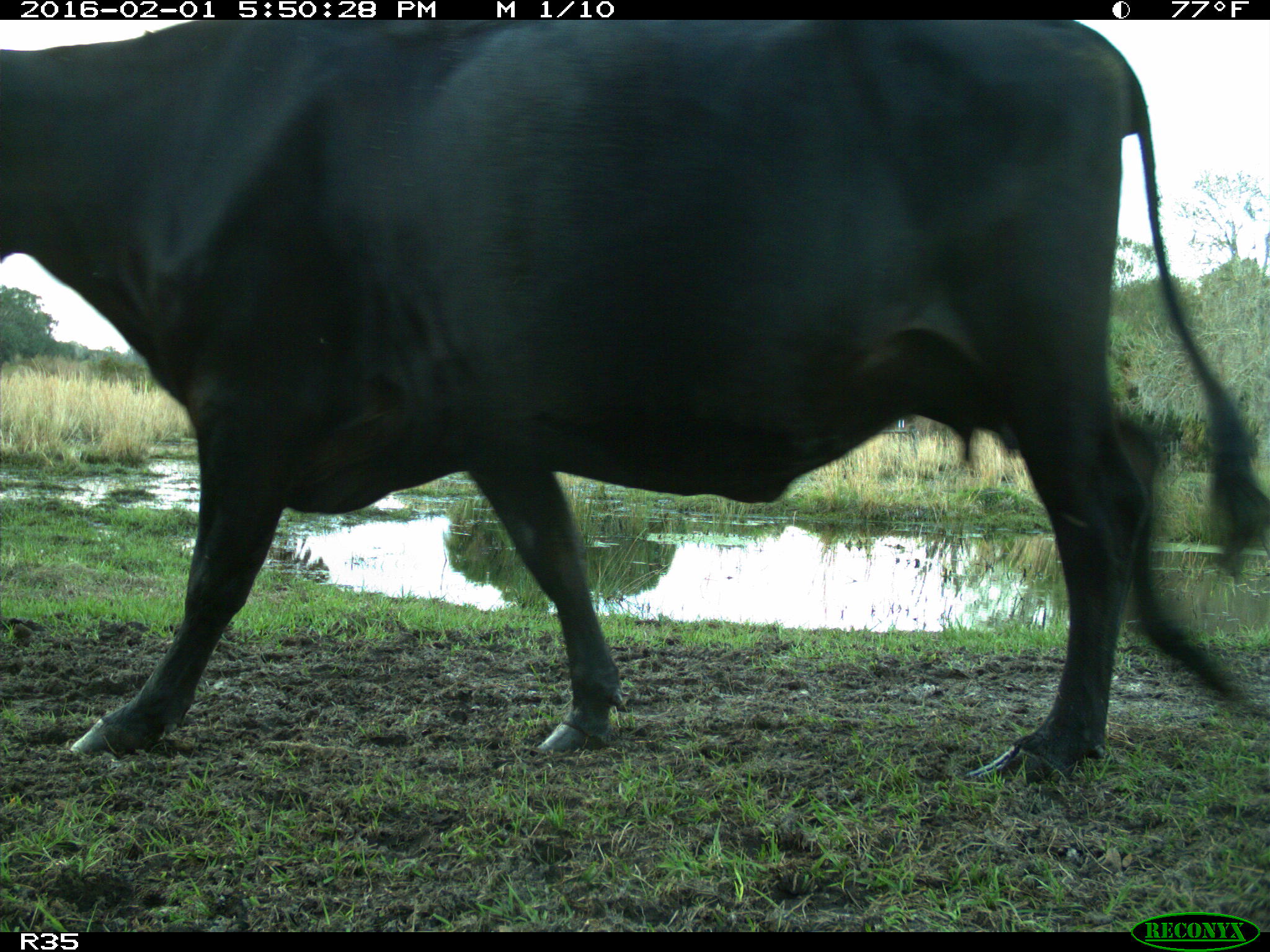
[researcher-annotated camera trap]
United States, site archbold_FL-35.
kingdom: Animalia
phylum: Chordata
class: Mammalia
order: Artiodactyla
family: Bovidae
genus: Bos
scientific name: Bos taurus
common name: domestic cow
Bos taurus (domestic cow).